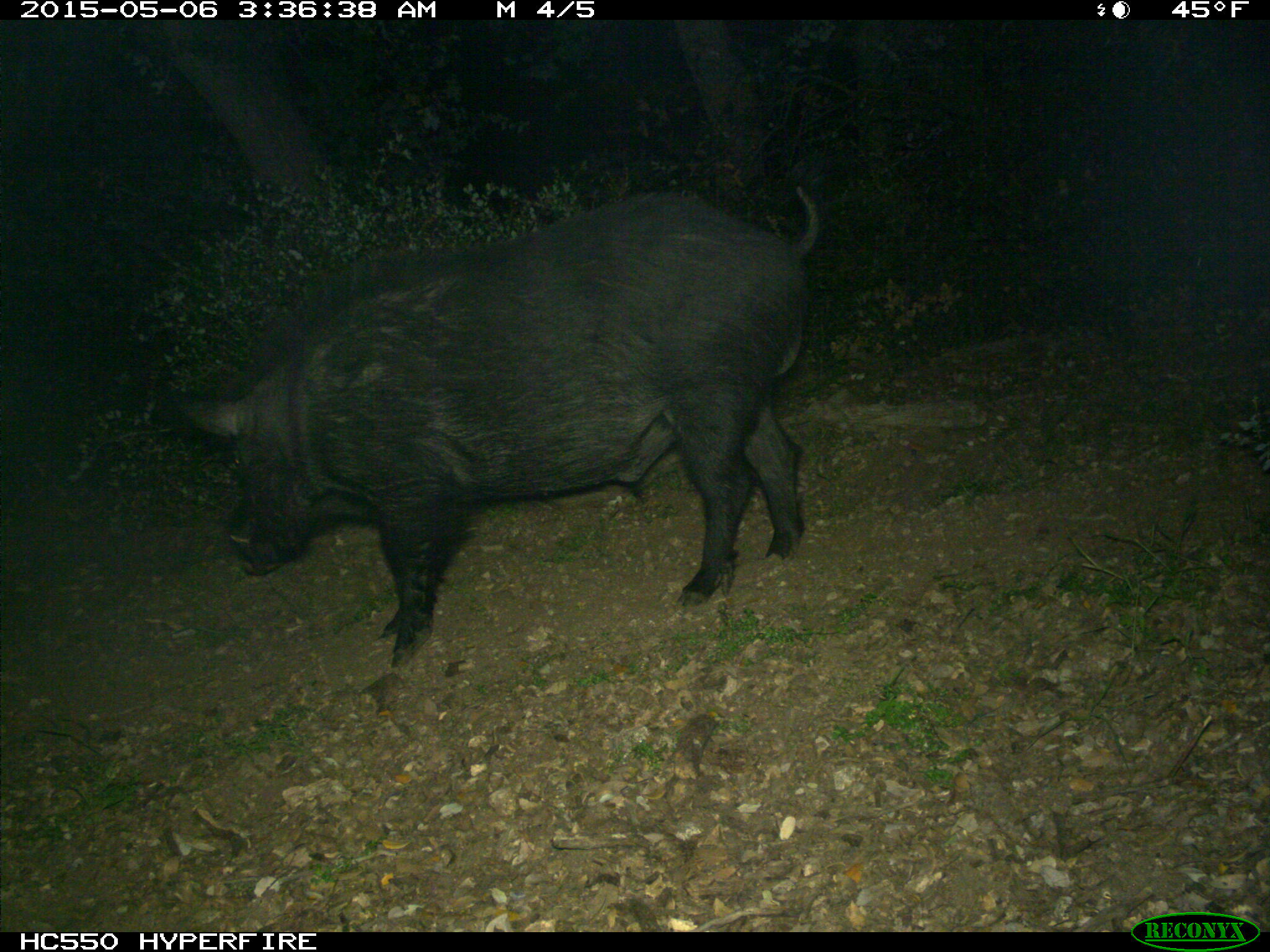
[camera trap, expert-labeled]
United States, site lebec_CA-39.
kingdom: Animalia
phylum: Chordata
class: Mammalia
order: Artiodactyla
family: Suidae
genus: Sus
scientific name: Sus scrofa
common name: wild boar